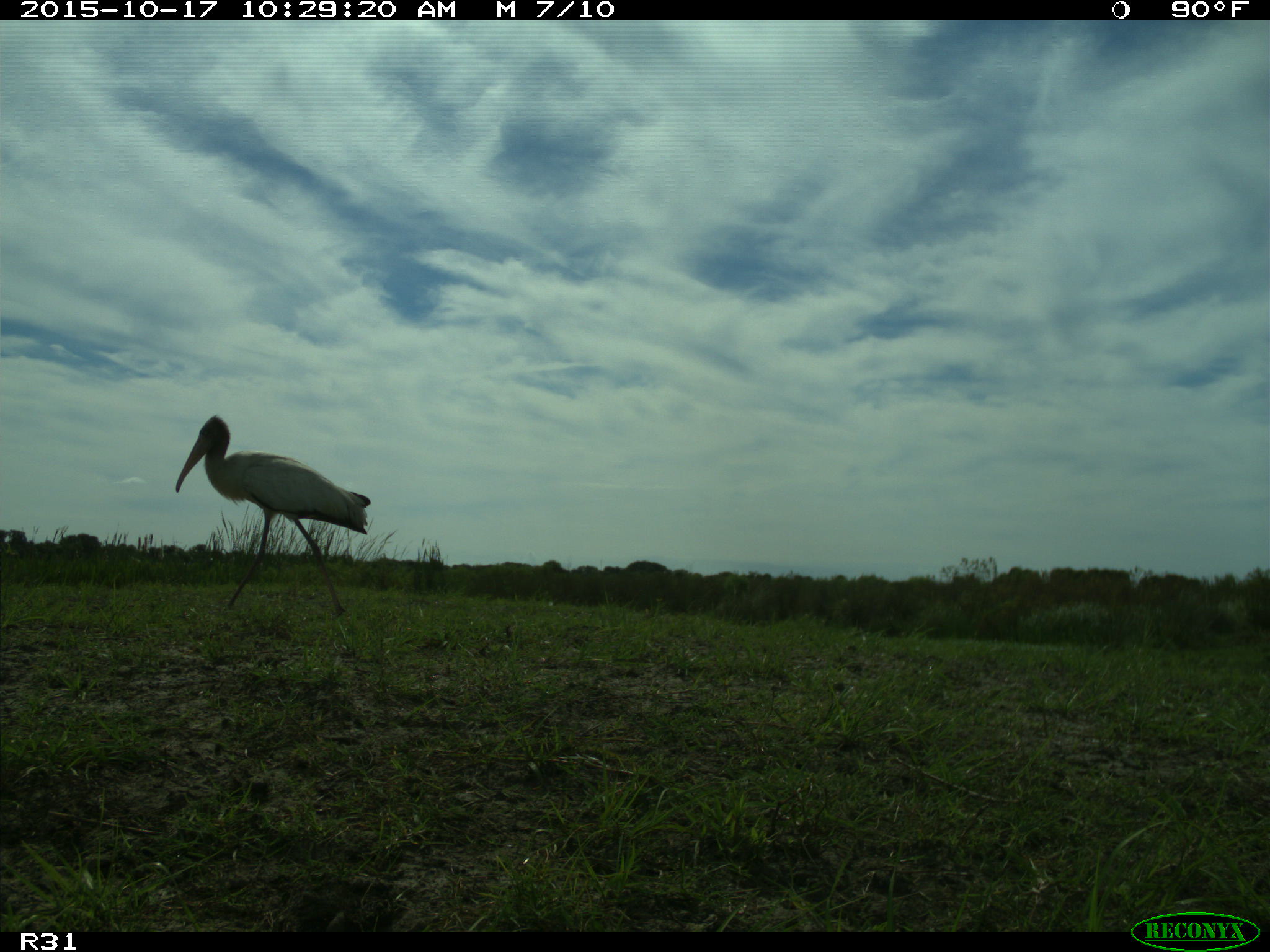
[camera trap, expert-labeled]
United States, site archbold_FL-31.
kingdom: Animalia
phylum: Chordata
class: Aves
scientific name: Aves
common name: birds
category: unidentified bird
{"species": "unidentified bird (birds) (Aves)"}